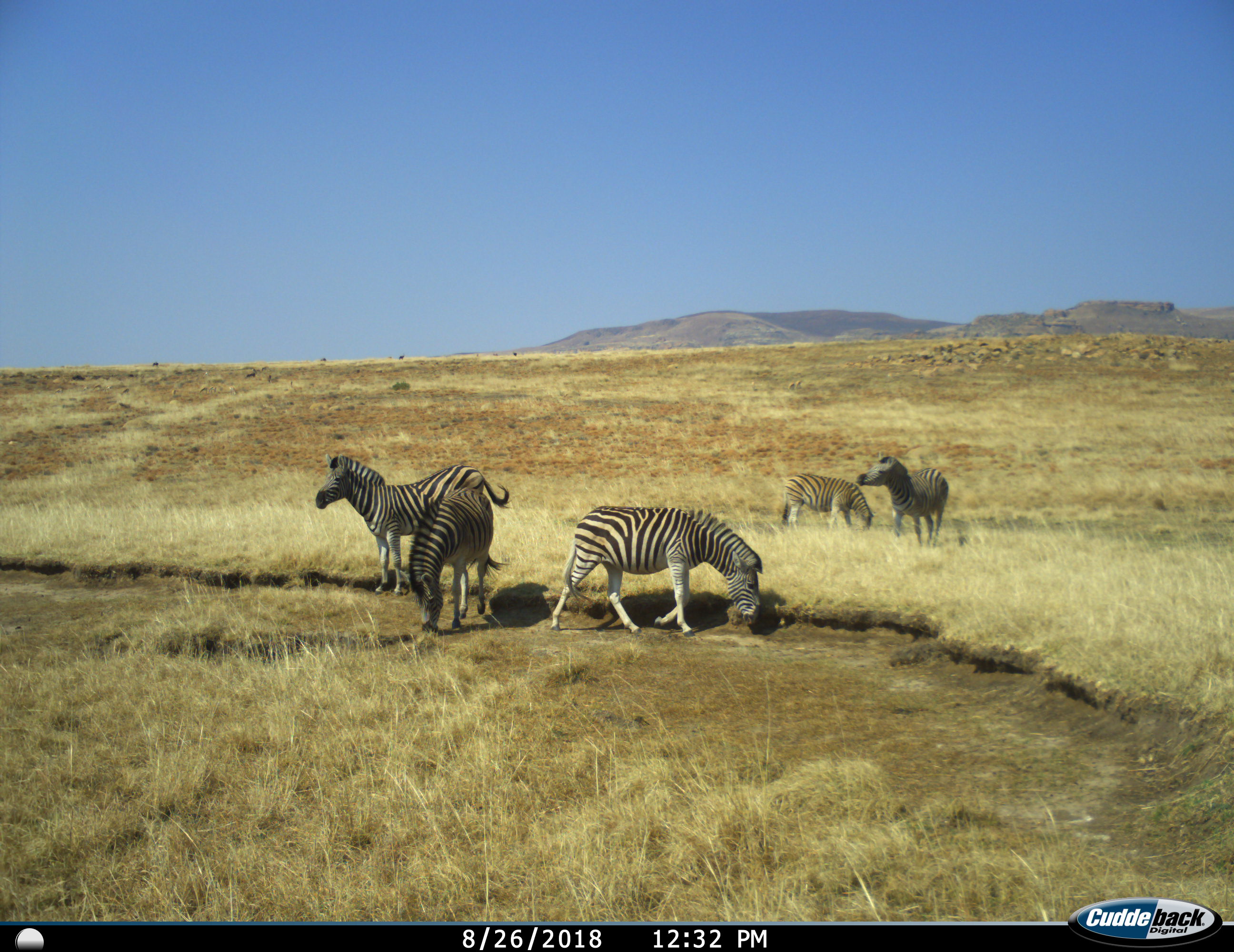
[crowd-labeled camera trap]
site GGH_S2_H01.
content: unidentified animal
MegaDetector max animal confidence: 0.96